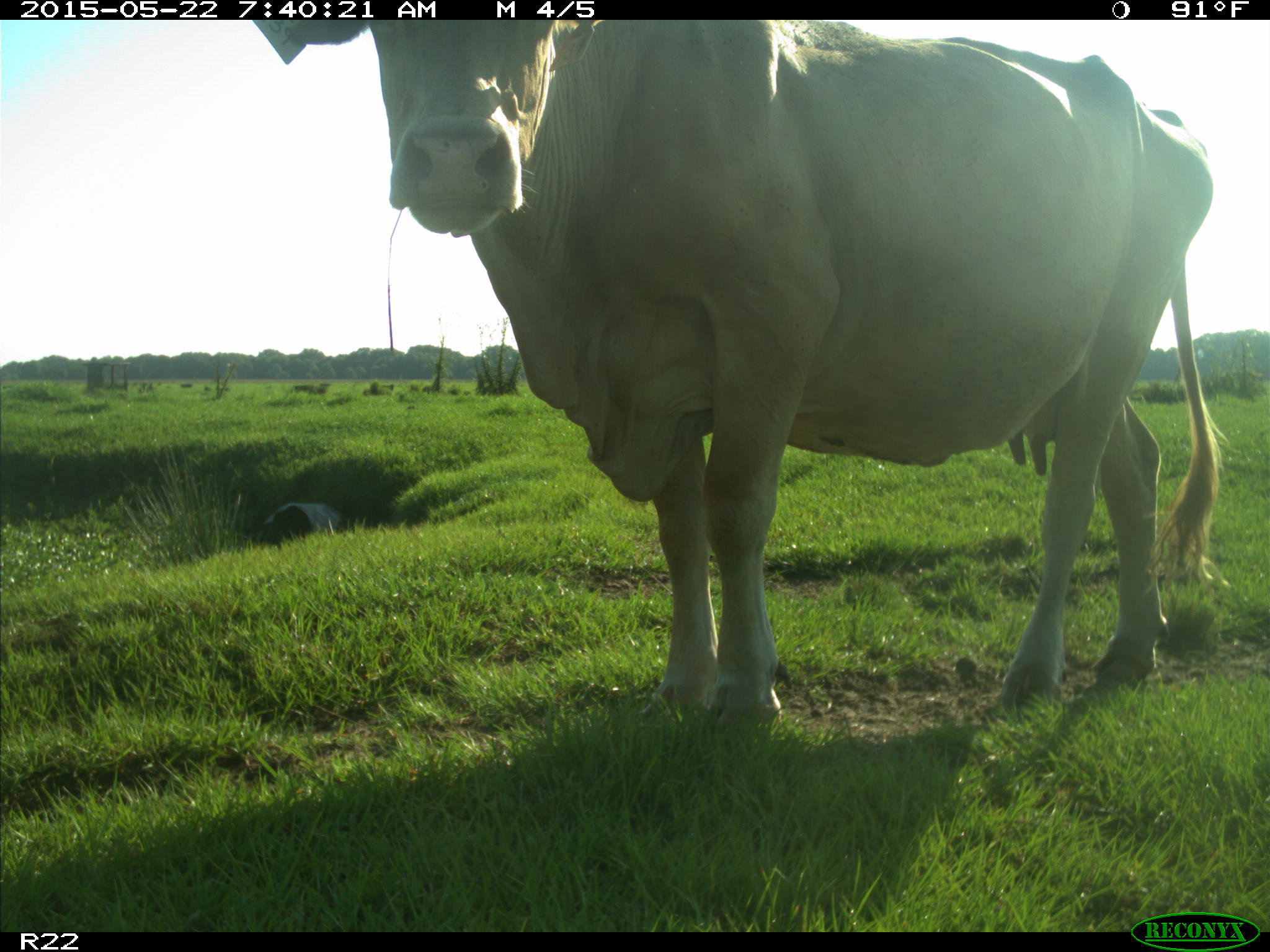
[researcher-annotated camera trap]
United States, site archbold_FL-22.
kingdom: Animalia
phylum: Chordata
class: Mammalia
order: Artiodactyla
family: Bovidae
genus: Bos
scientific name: Bos taurus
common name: domestic cow